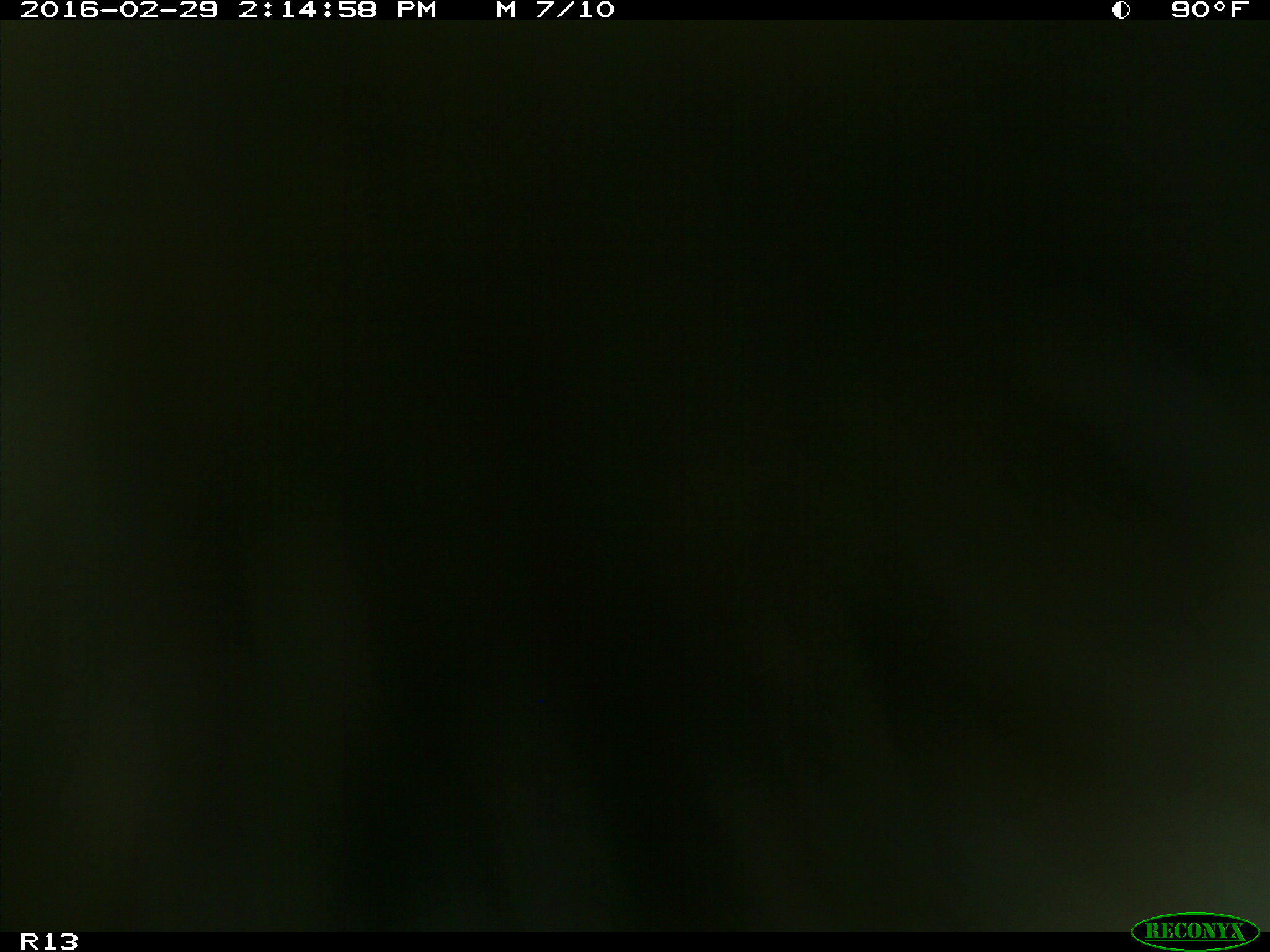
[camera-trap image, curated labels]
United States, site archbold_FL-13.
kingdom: Animalia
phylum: Chordata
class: Mammalia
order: Artiodactyla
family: Bovidae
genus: Bos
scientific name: Bos taurus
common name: domestic cow